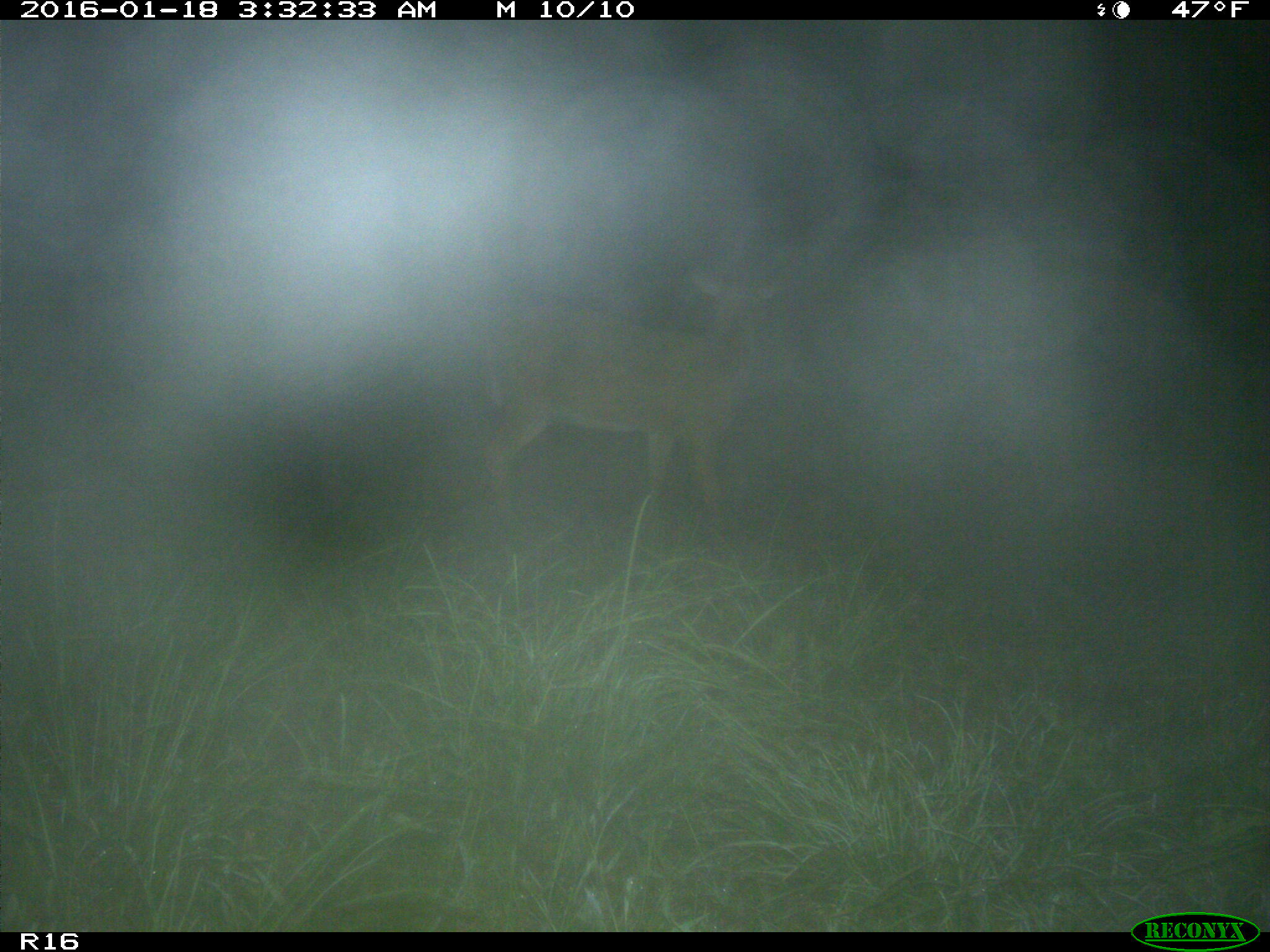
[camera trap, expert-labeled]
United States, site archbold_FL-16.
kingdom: Animalia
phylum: Chordata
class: Mammalia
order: Artiodactyla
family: Cervidae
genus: Odocoileus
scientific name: Odocoileus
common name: deer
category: unidentified deer